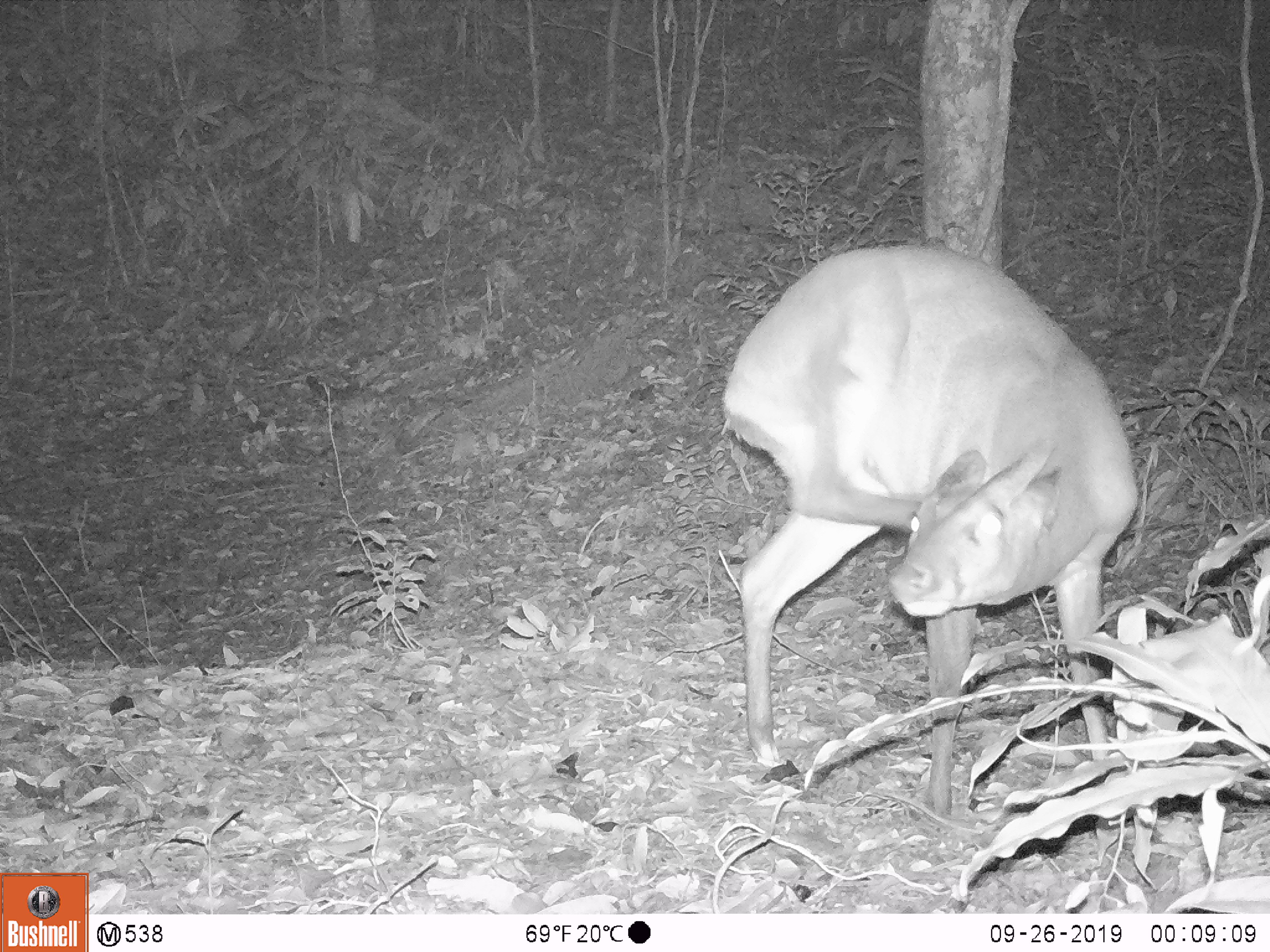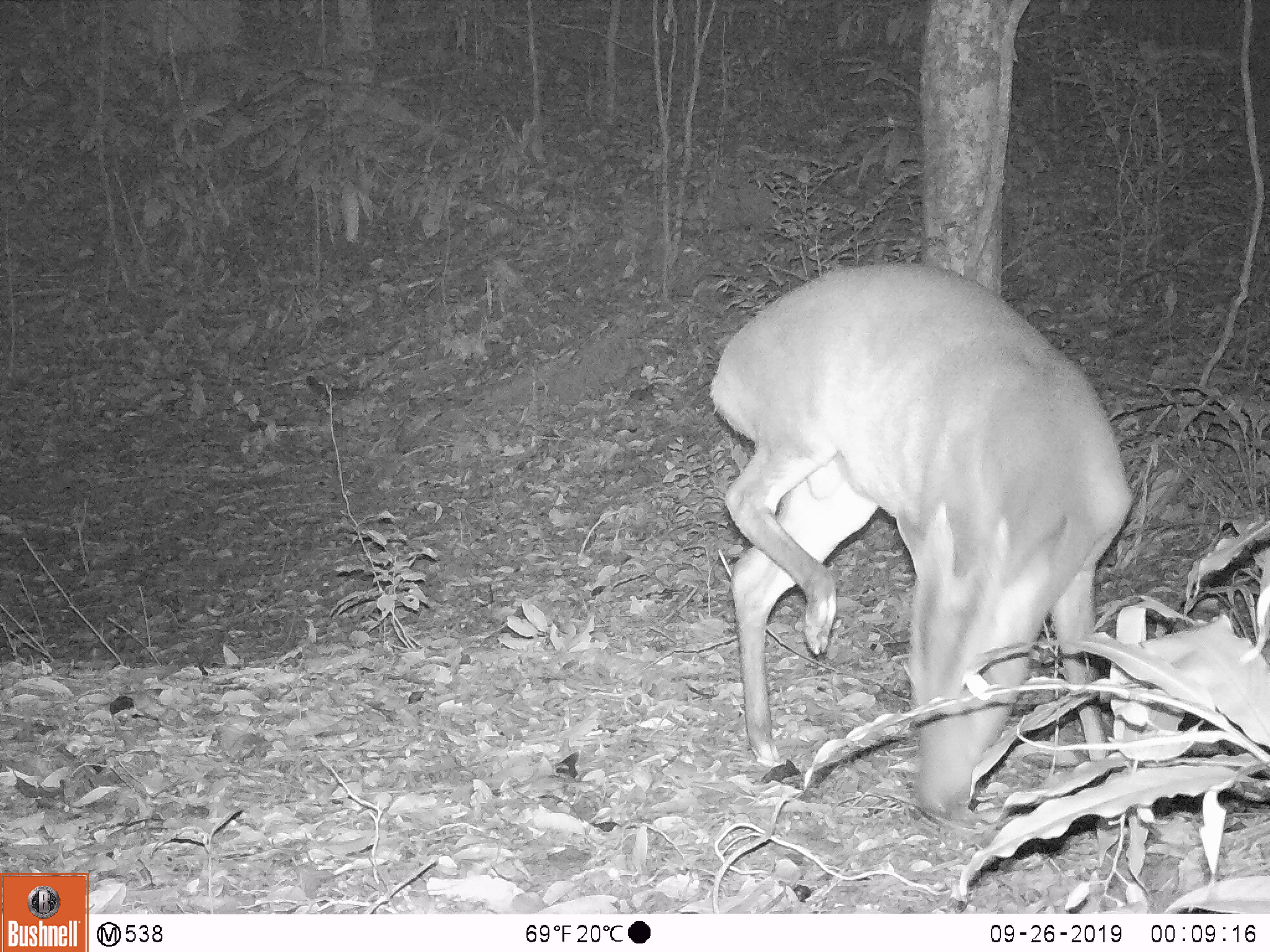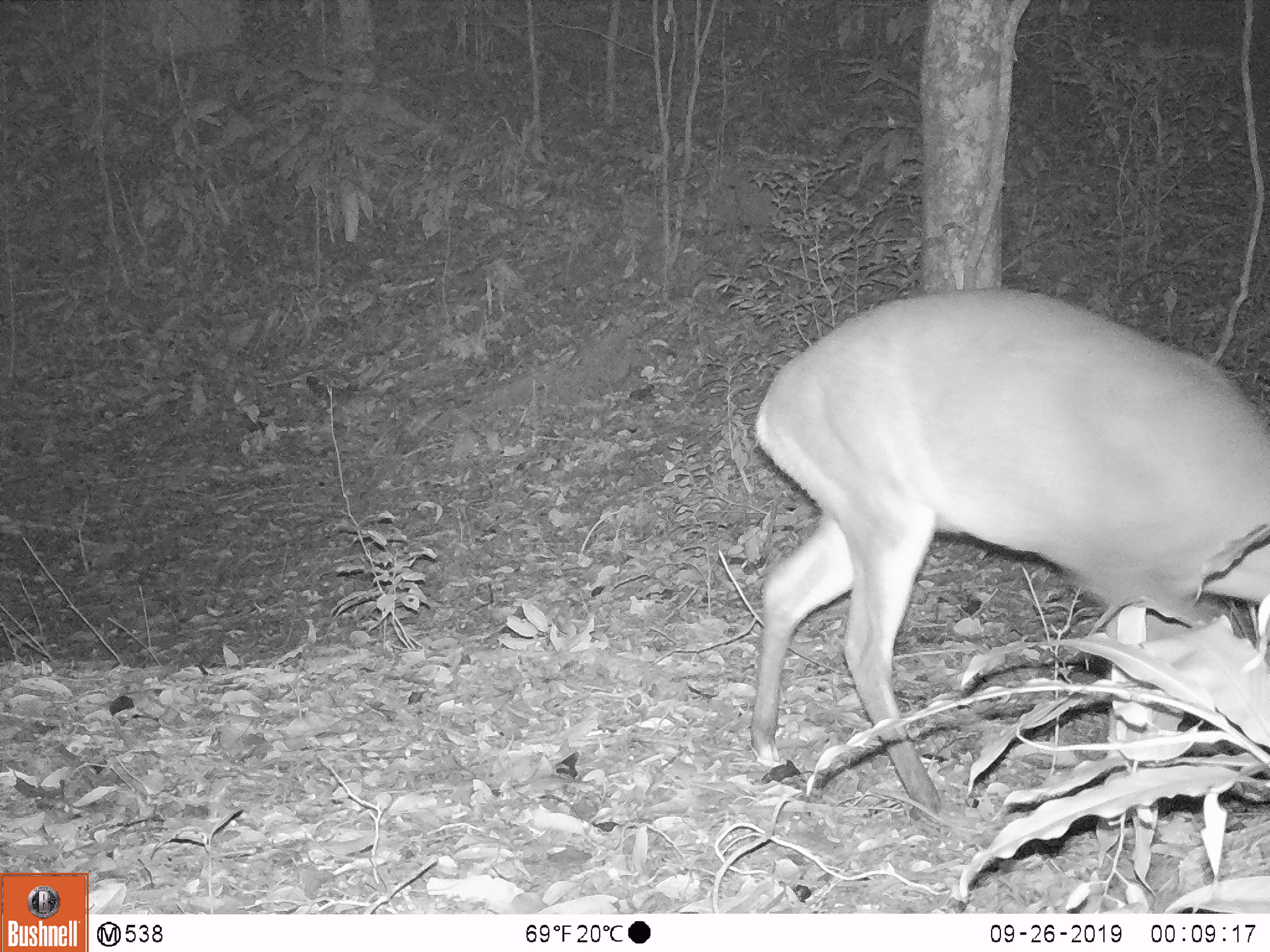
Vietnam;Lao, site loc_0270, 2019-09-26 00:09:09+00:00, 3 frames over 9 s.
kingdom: Animalia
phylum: Chordata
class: Mammalia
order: Artiodactyla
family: Cervidae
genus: Muntiacus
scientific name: Muntiacus vuquangensis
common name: large-antlered muntjac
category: large antlered muntjac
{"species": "large antlered muntjac (large-antlered muntjac) (Muntiacus vuquangensis)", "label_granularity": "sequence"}